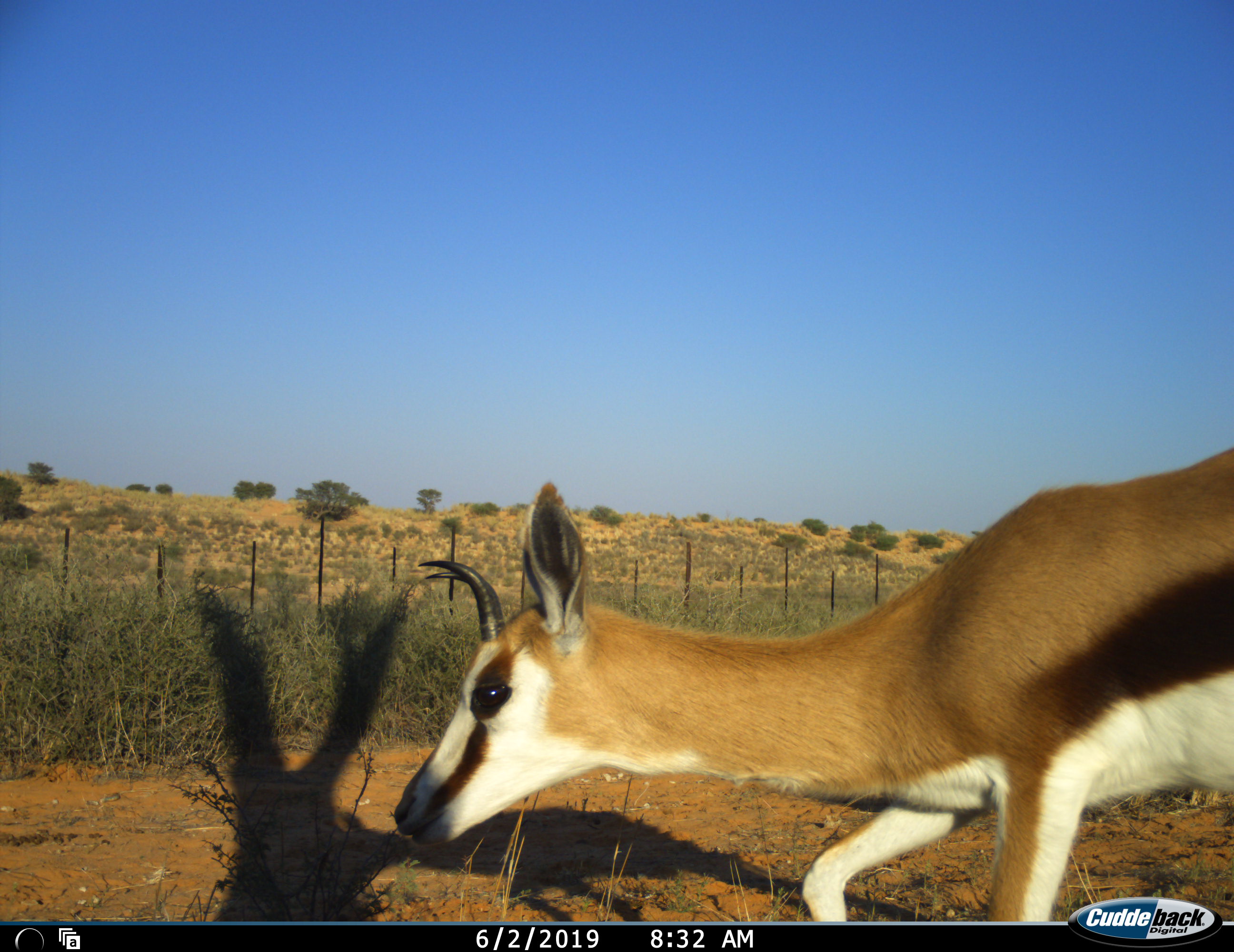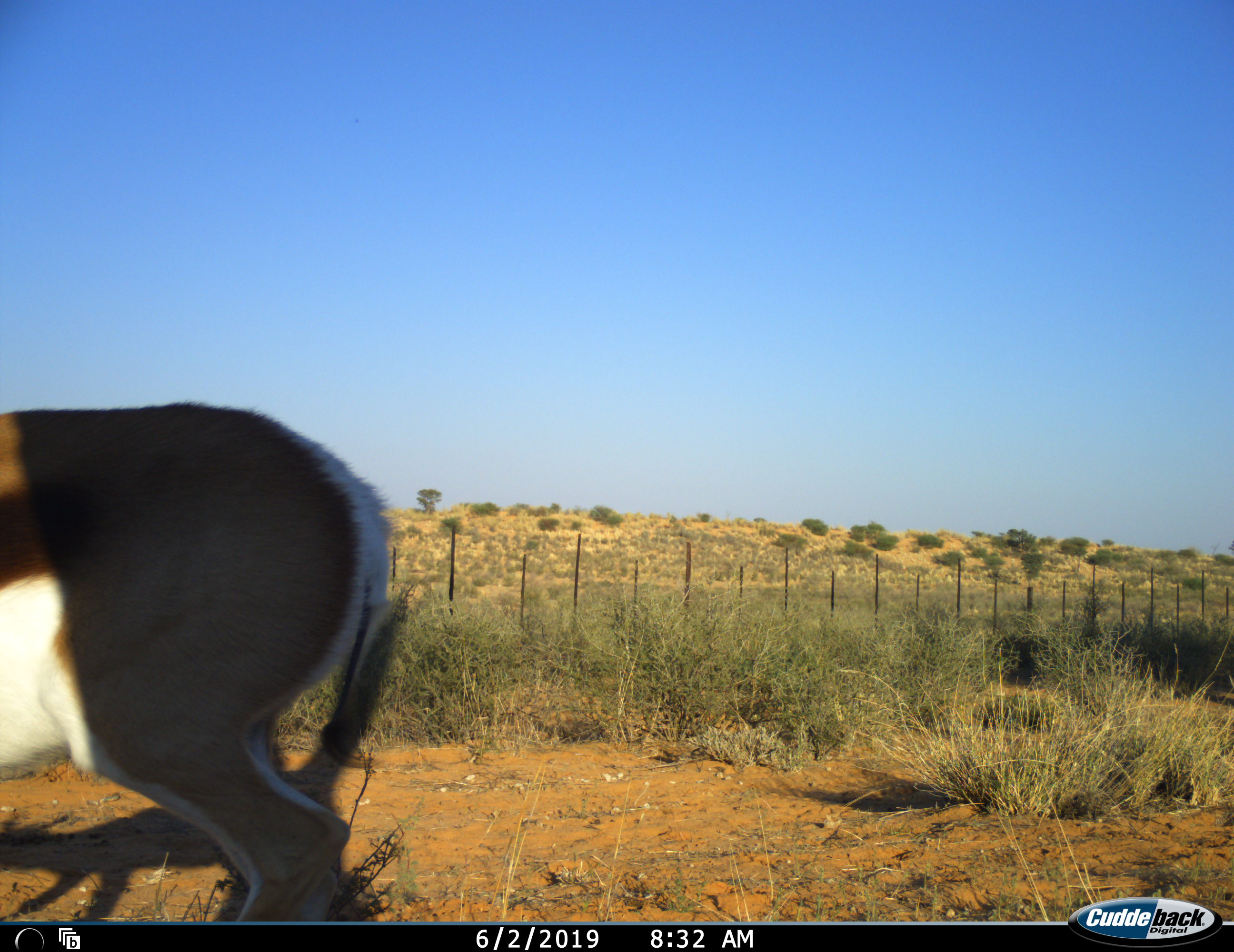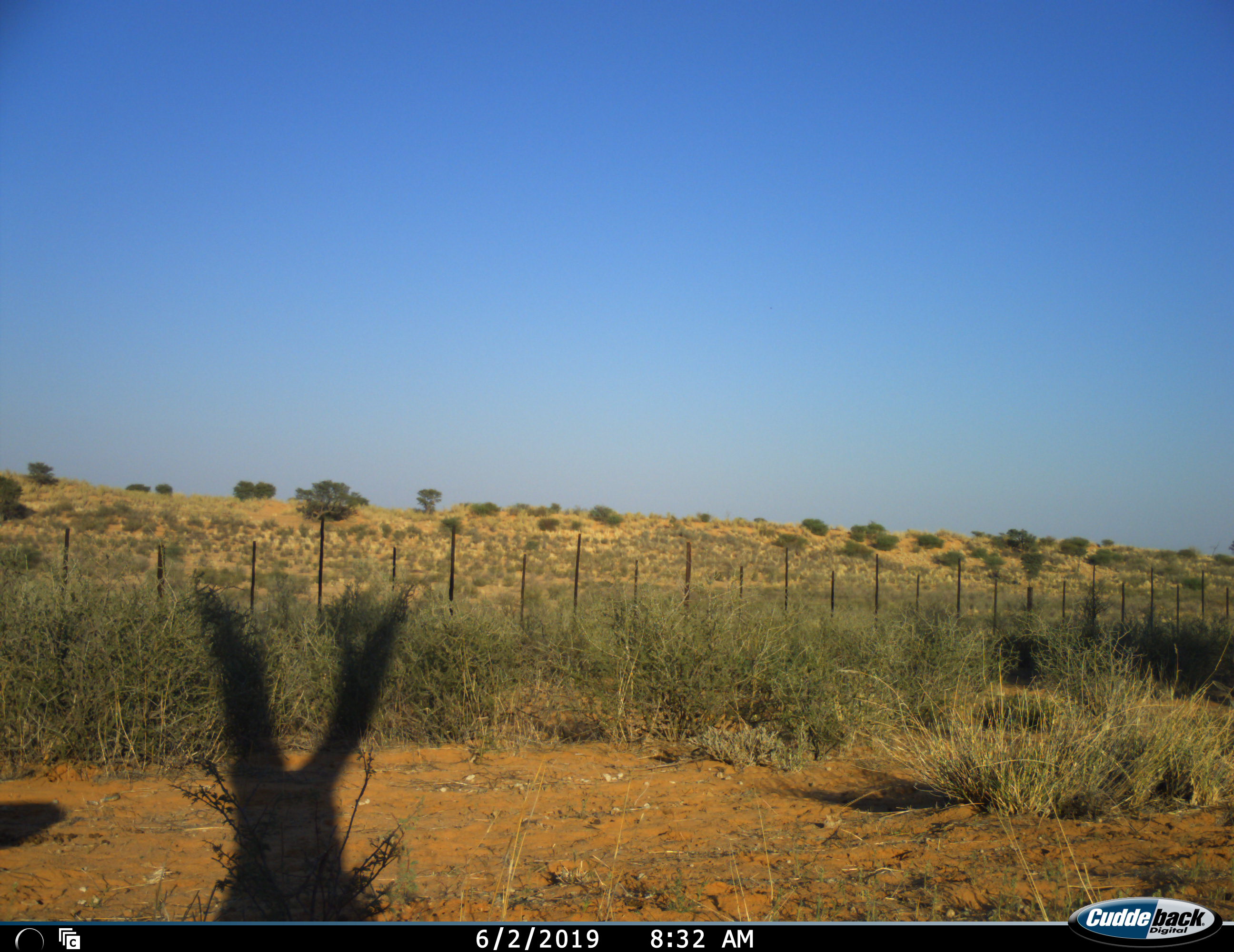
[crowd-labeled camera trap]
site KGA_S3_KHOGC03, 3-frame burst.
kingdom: Animalia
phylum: Chordata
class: Mammalia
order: Artiodactyla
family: Bovidae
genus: Antidorcas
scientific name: Antidorcas marsupialis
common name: springbok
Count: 1.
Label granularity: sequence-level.